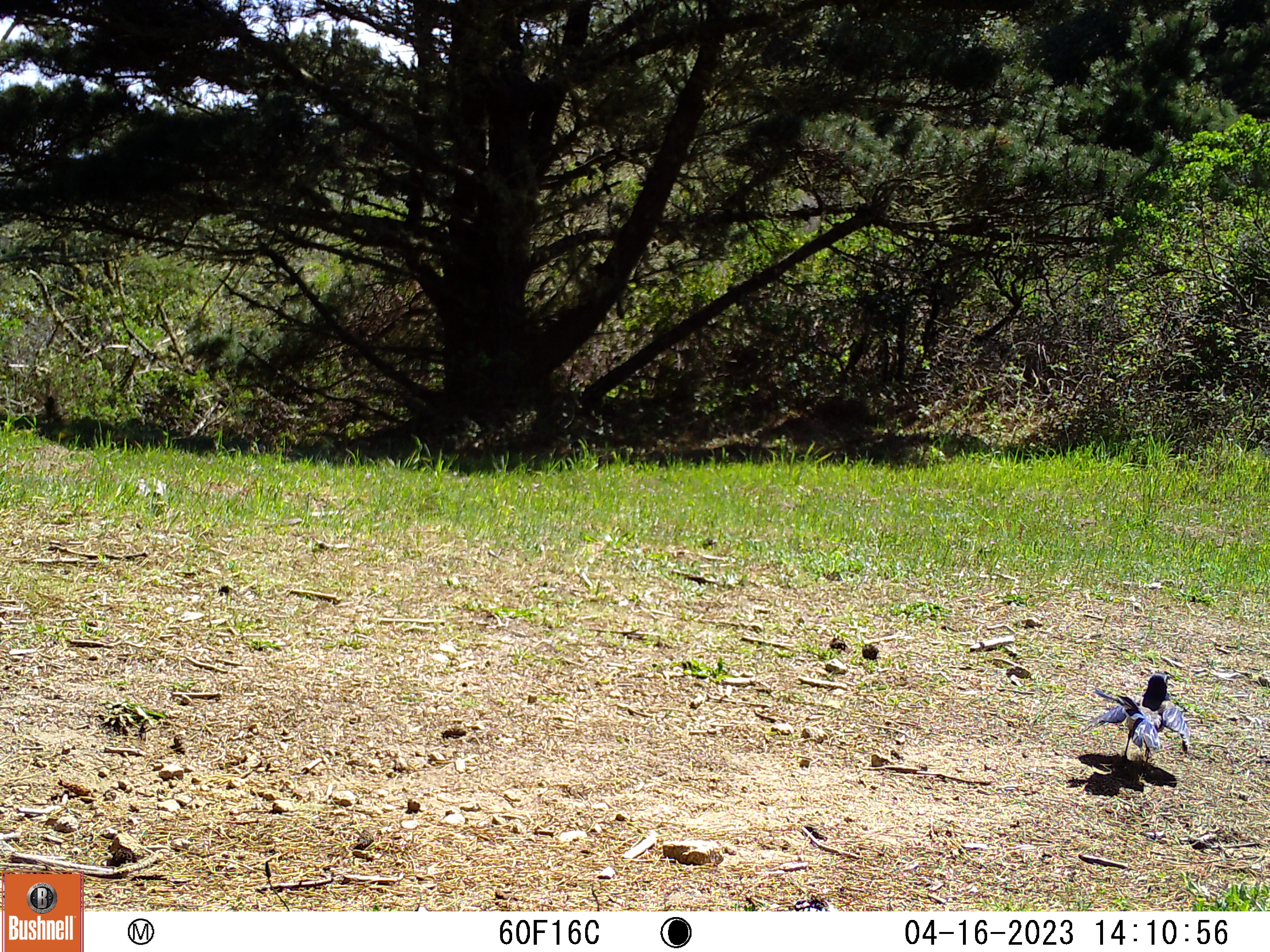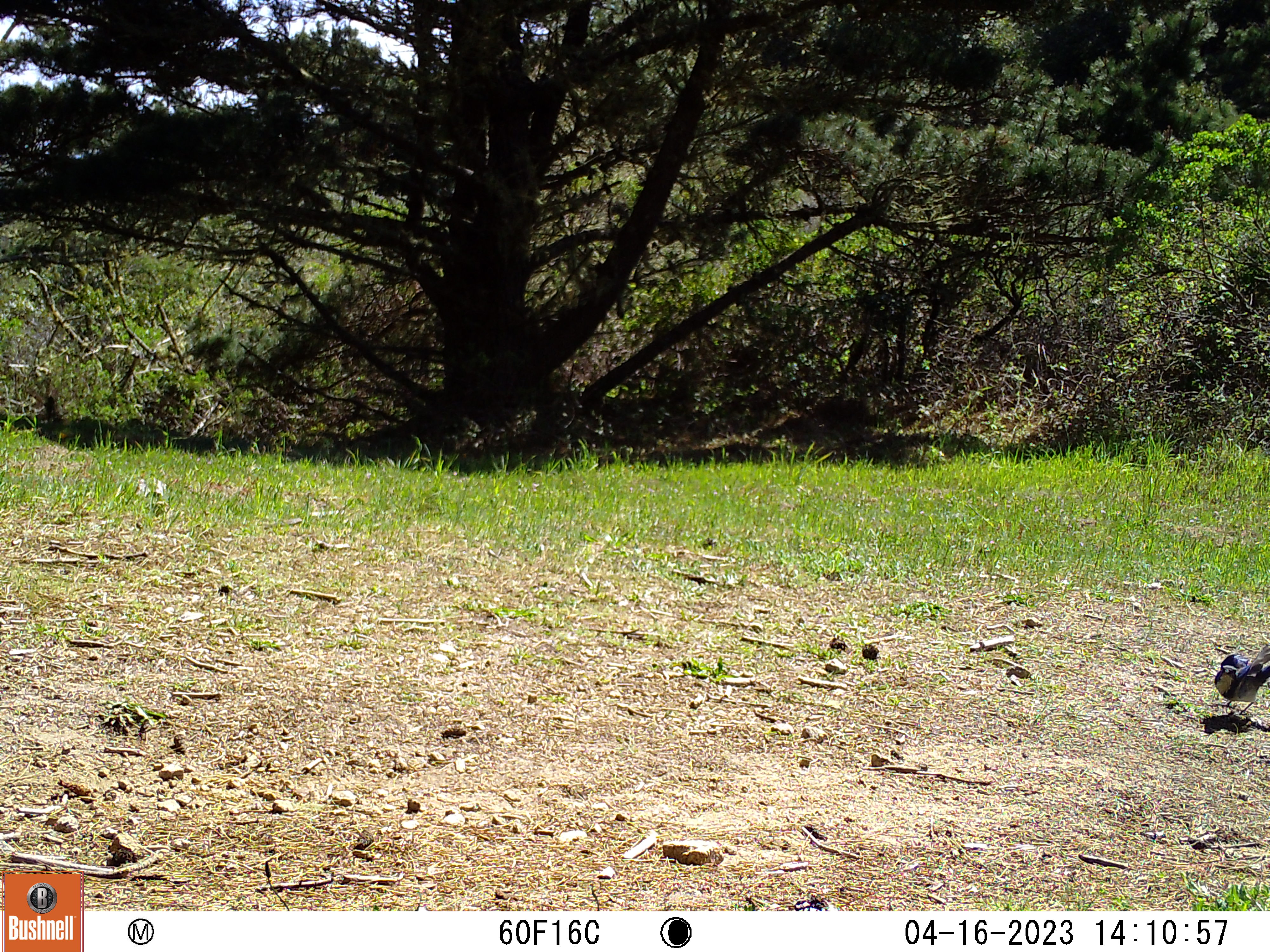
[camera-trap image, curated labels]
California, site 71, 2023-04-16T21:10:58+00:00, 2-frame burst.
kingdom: Animalia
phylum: Chordata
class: Aves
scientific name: Aves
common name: bird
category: unknown bird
Unknown bird (bird) (Aves).